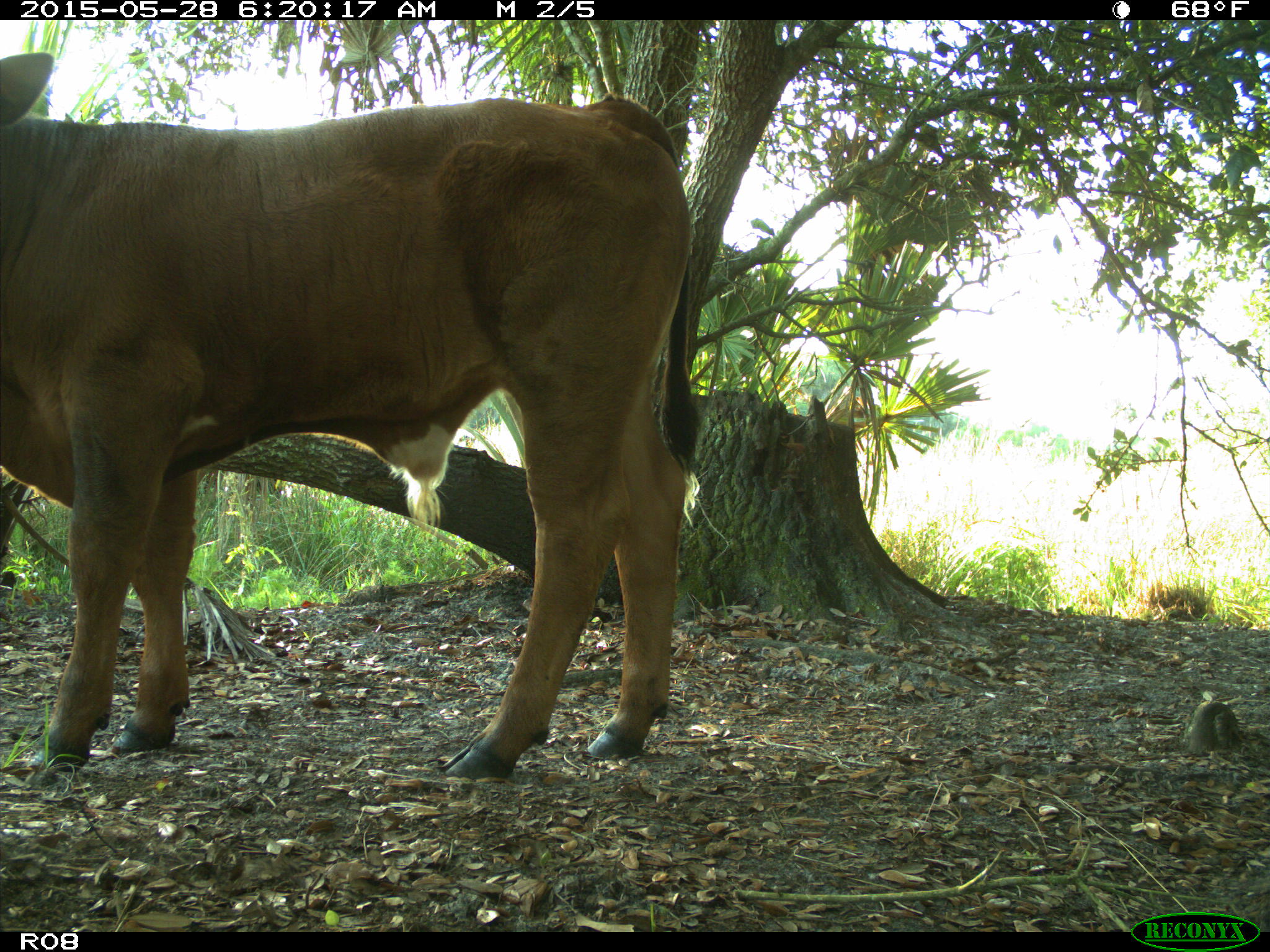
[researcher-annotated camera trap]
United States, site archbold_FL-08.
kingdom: Animalia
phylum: Chordata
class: Mammalia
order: Artiodactyla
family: Bovidae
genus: Bos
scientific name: Bos taurus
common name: domestic cow